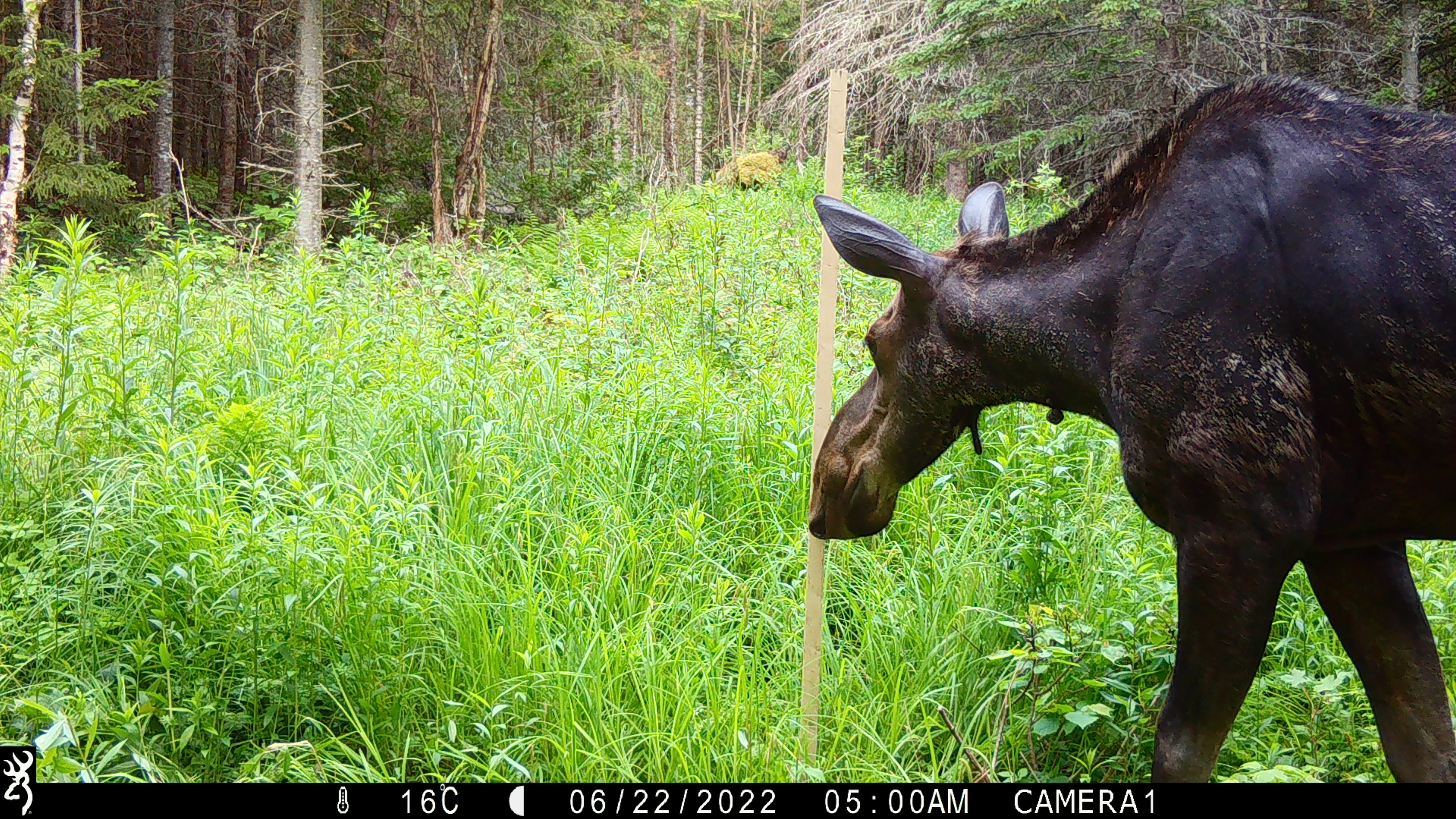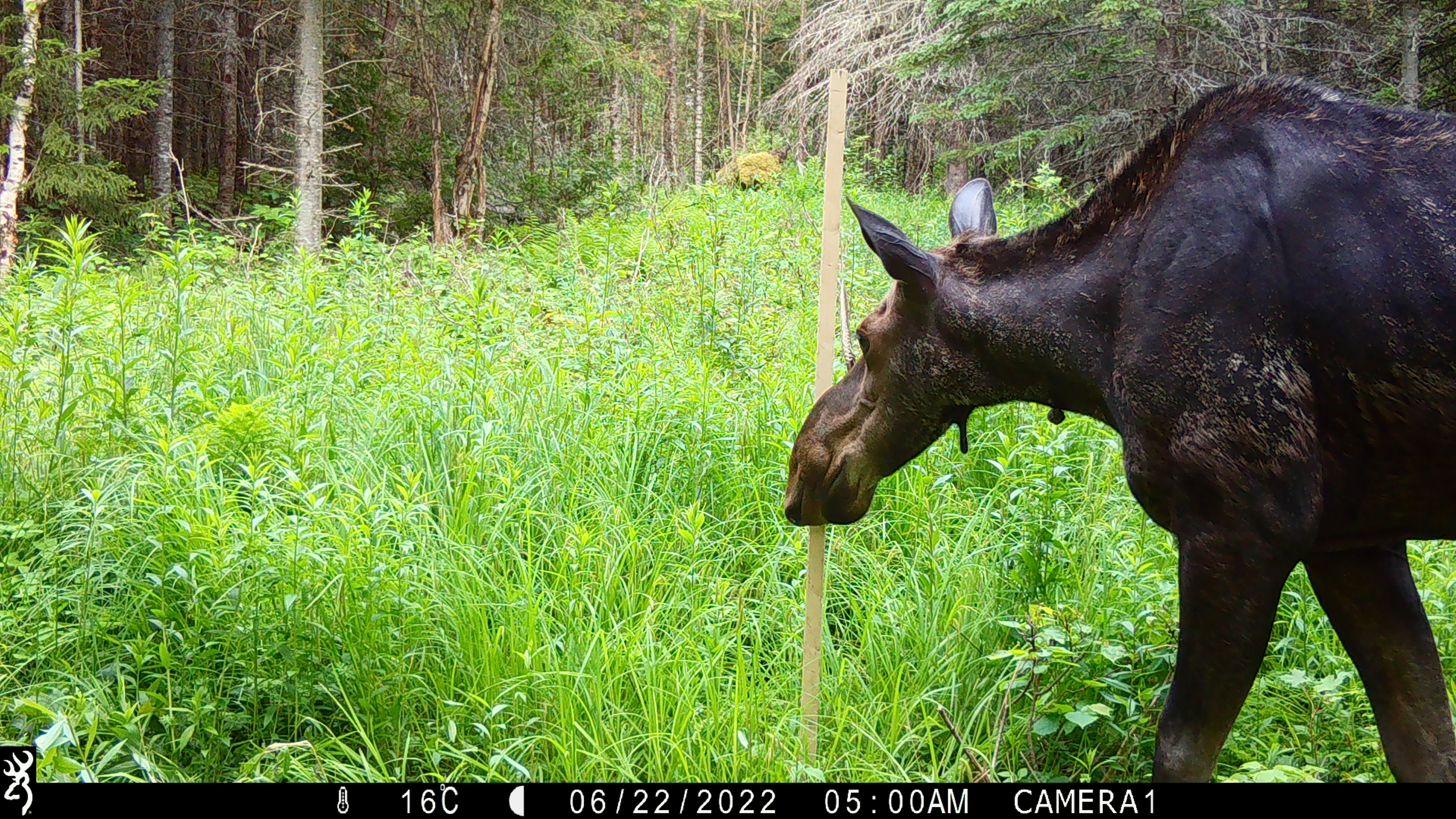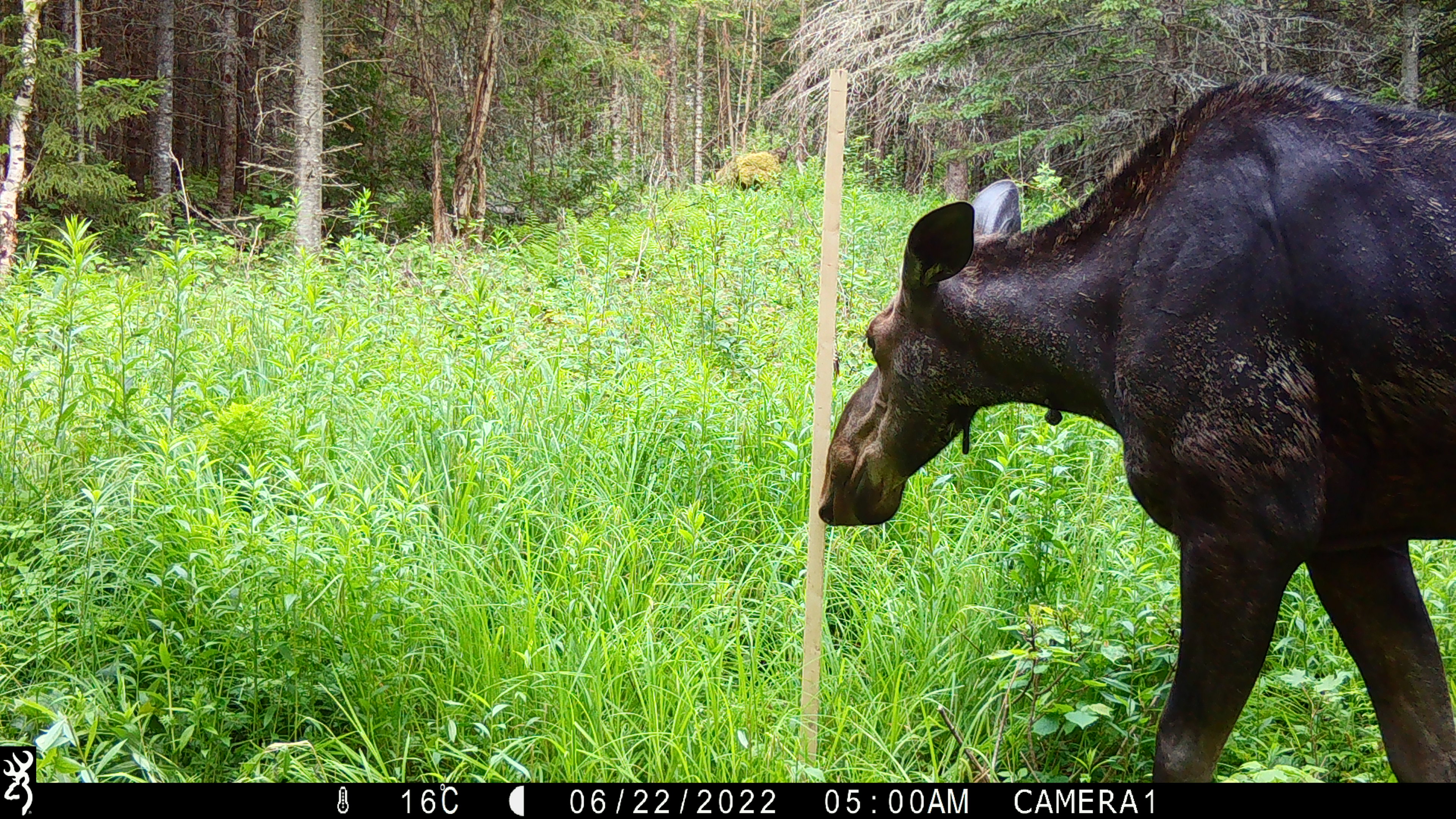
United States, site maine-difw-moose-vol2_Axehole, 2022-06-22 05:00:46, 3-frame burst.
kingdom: Animalia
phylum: Chordata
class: Mammalia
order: Artiodactyla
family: Cervidae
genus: Alces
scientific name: Alces alces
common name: moose